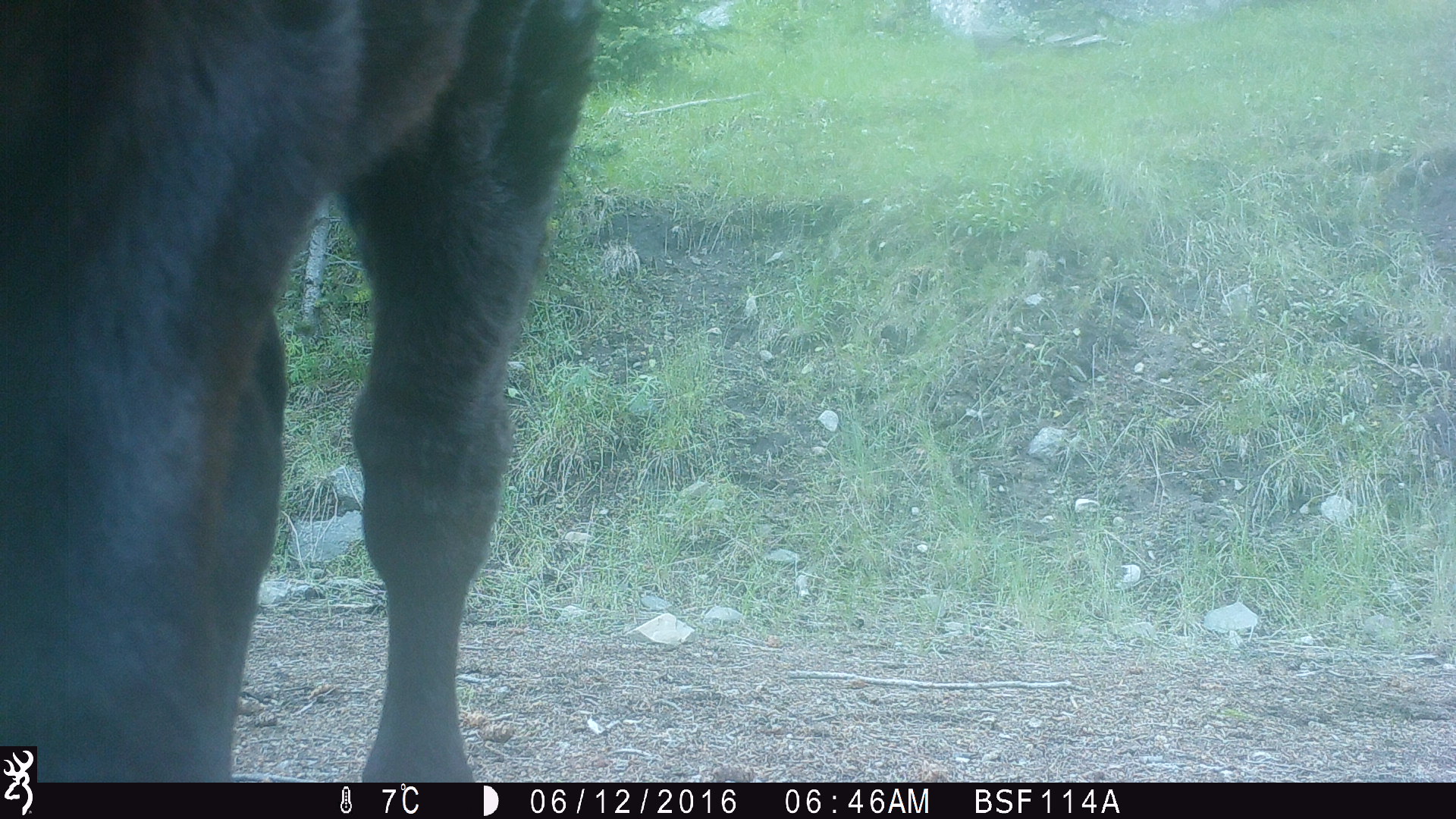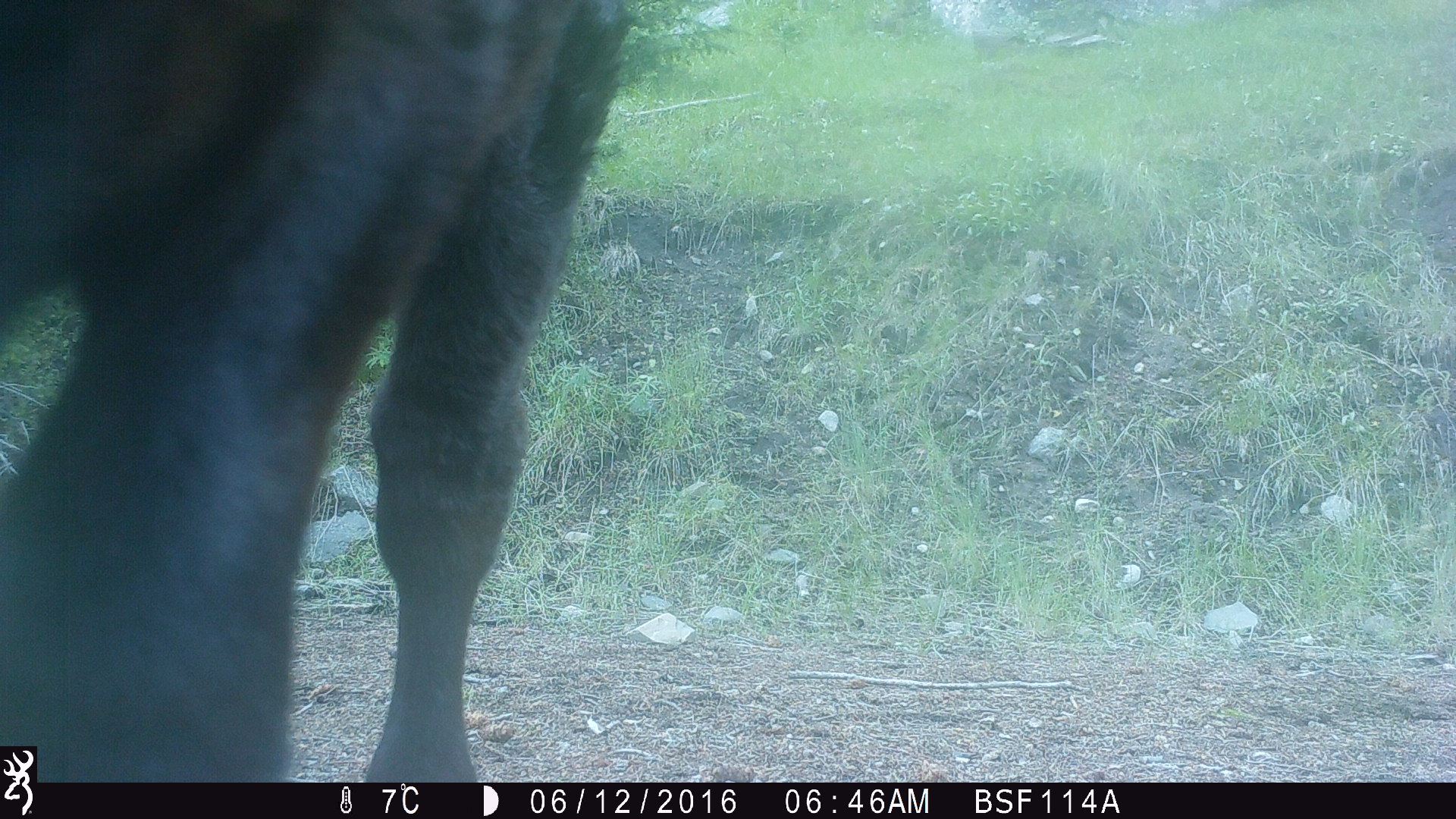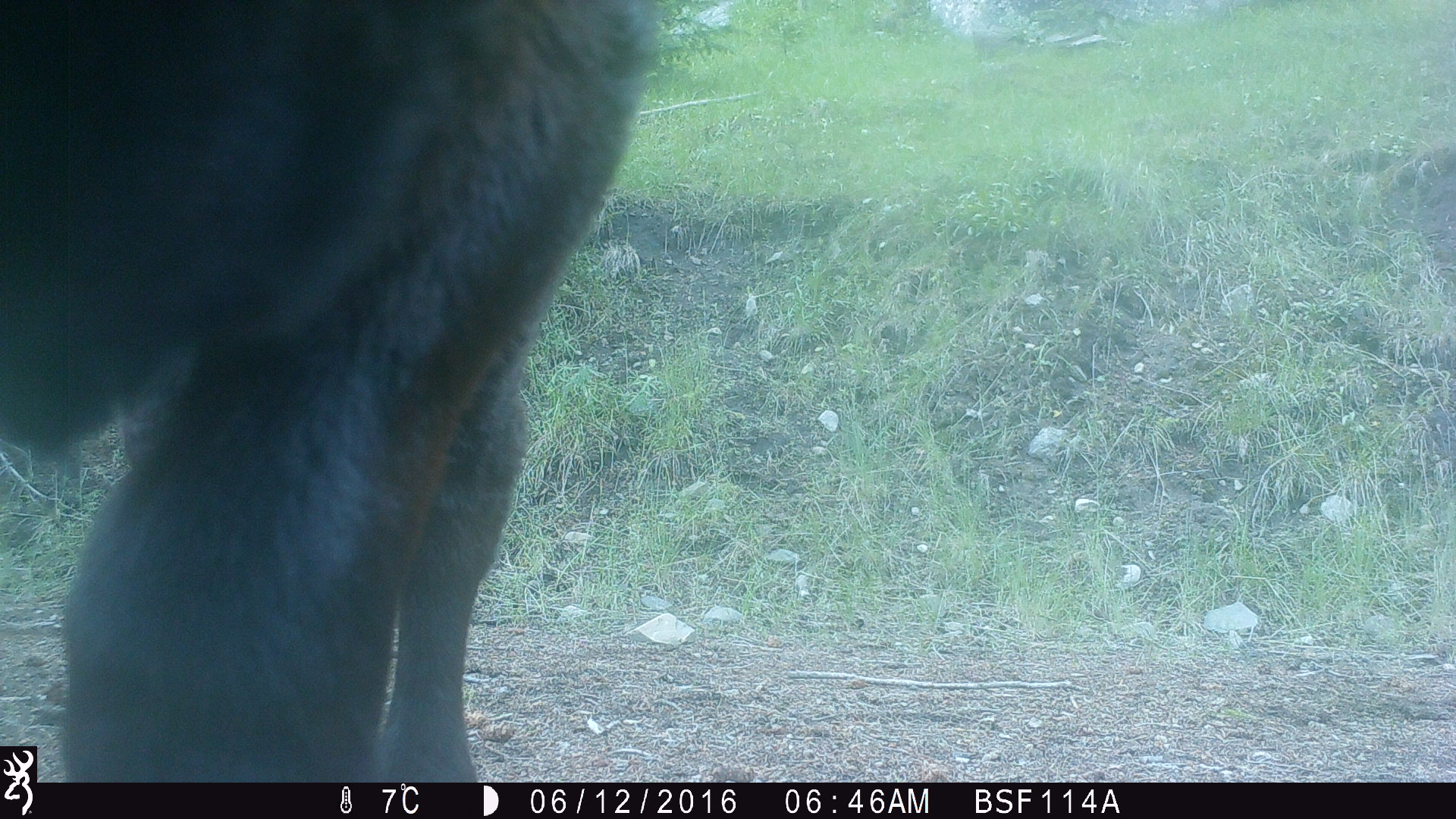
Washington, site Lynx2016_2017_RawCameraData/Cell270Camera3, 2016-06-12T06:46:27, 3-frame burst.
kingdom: Animalia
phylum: Chordata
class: Mammalia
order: Artiodactyla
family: Bovidae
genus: Bos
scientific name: Bos taurus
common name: domestic cattle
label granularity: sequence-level